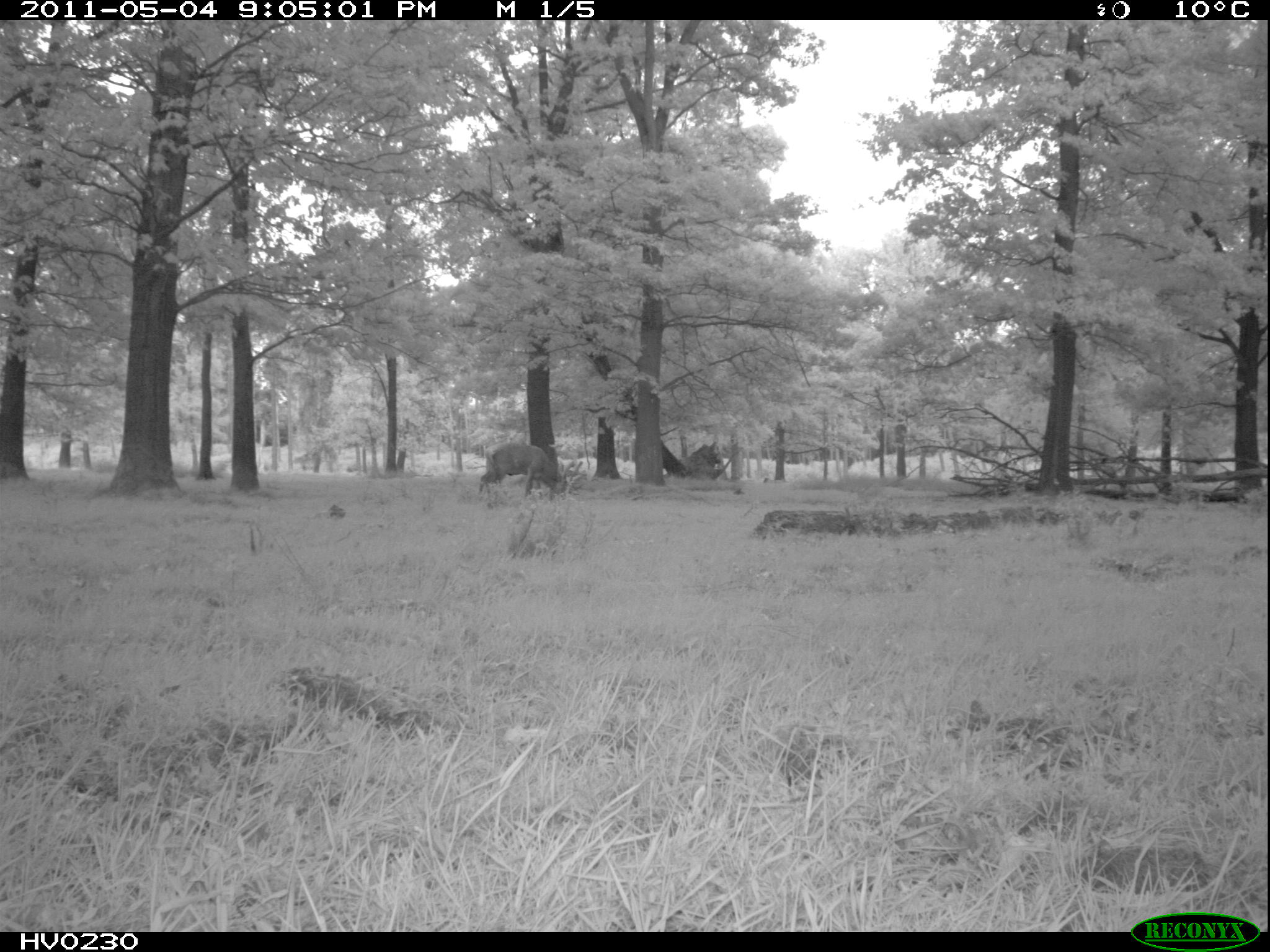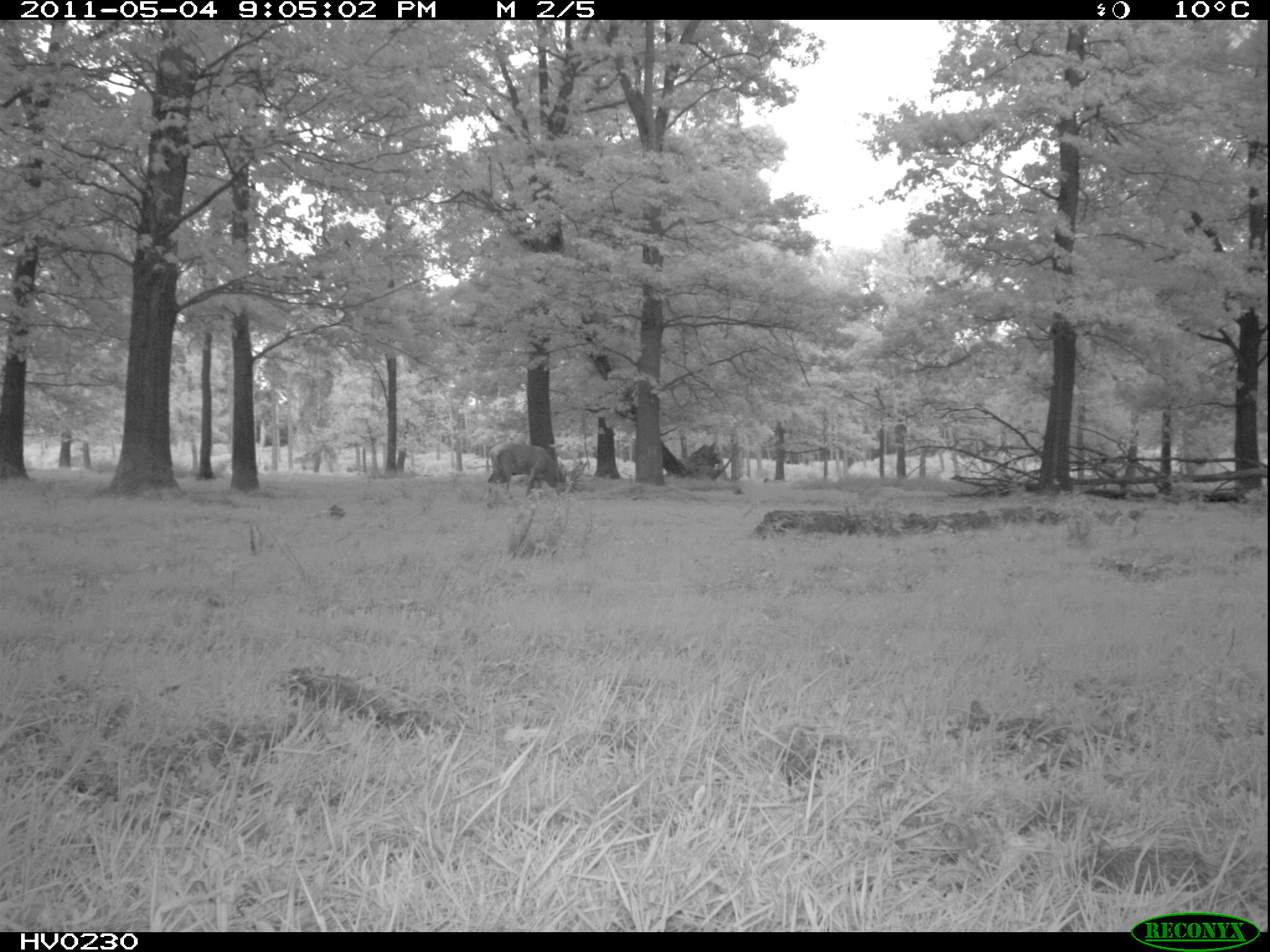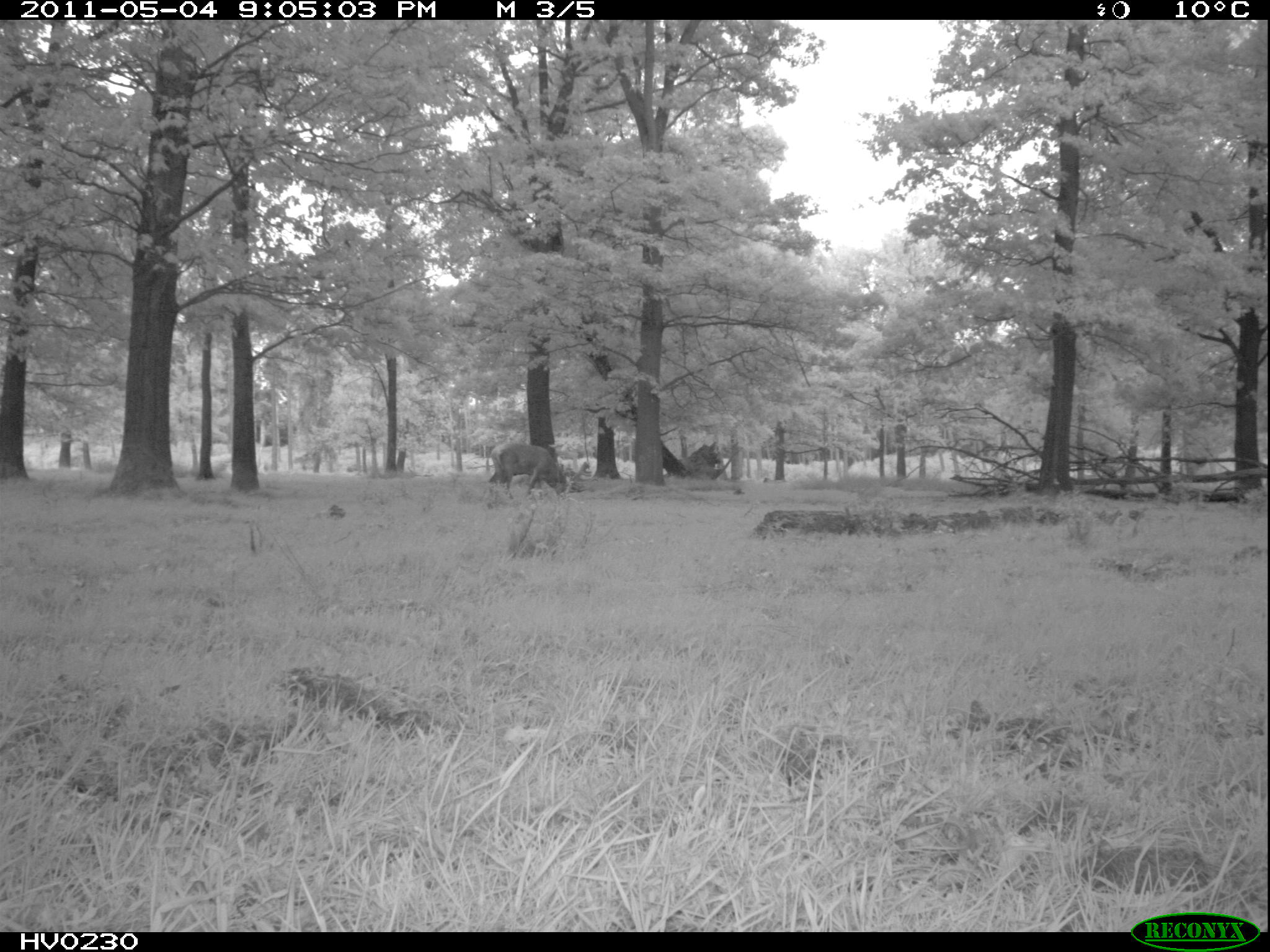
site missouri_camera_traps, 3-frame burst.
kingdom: Animalia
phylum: Chordata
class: Mammalia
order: Artiodactyla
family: Cervidae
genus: Cervus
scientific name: Cervus elaphus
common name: red deer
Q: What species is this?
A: Red deer (Cervus elaphus).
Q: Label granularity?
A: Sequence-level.